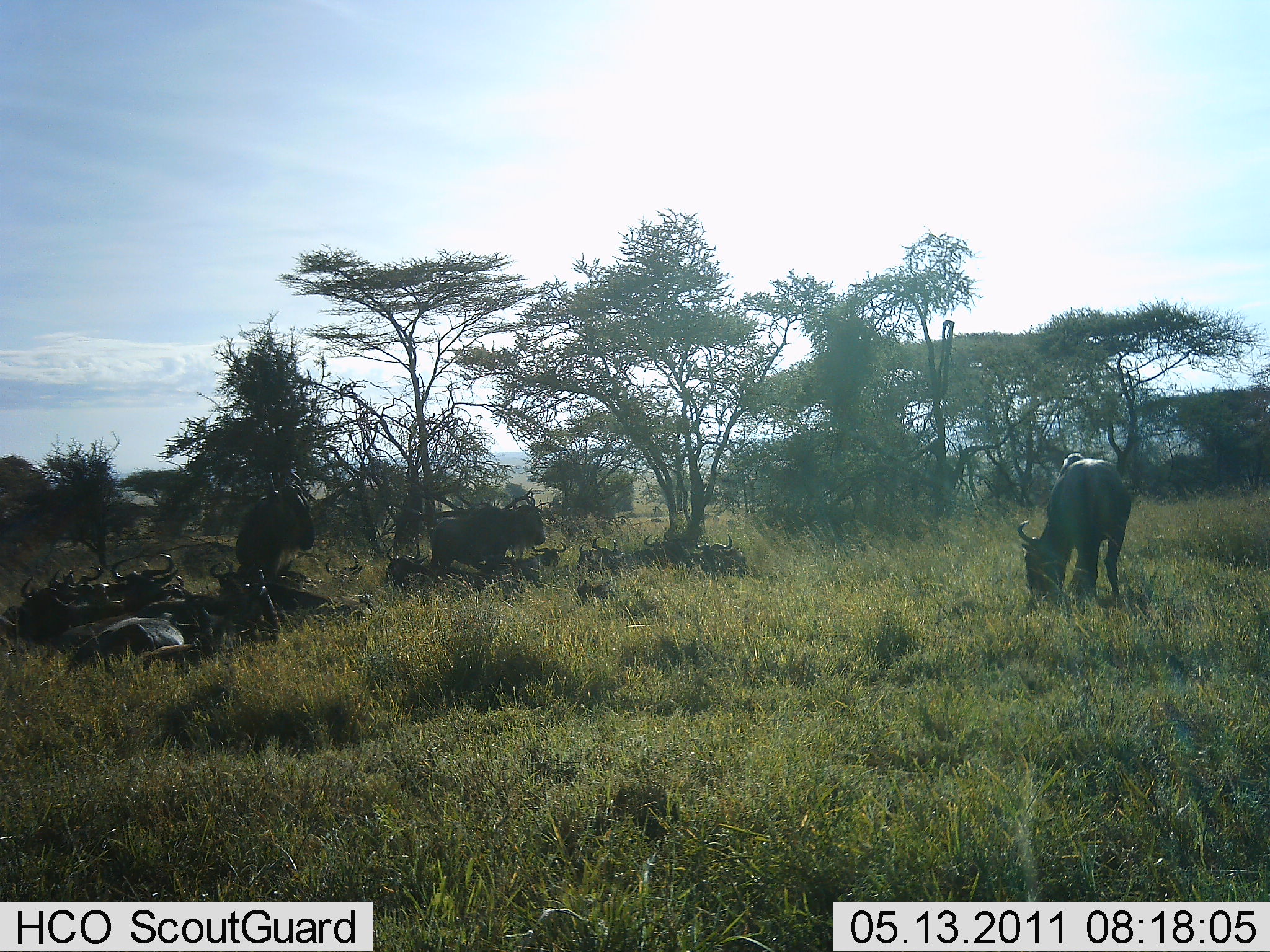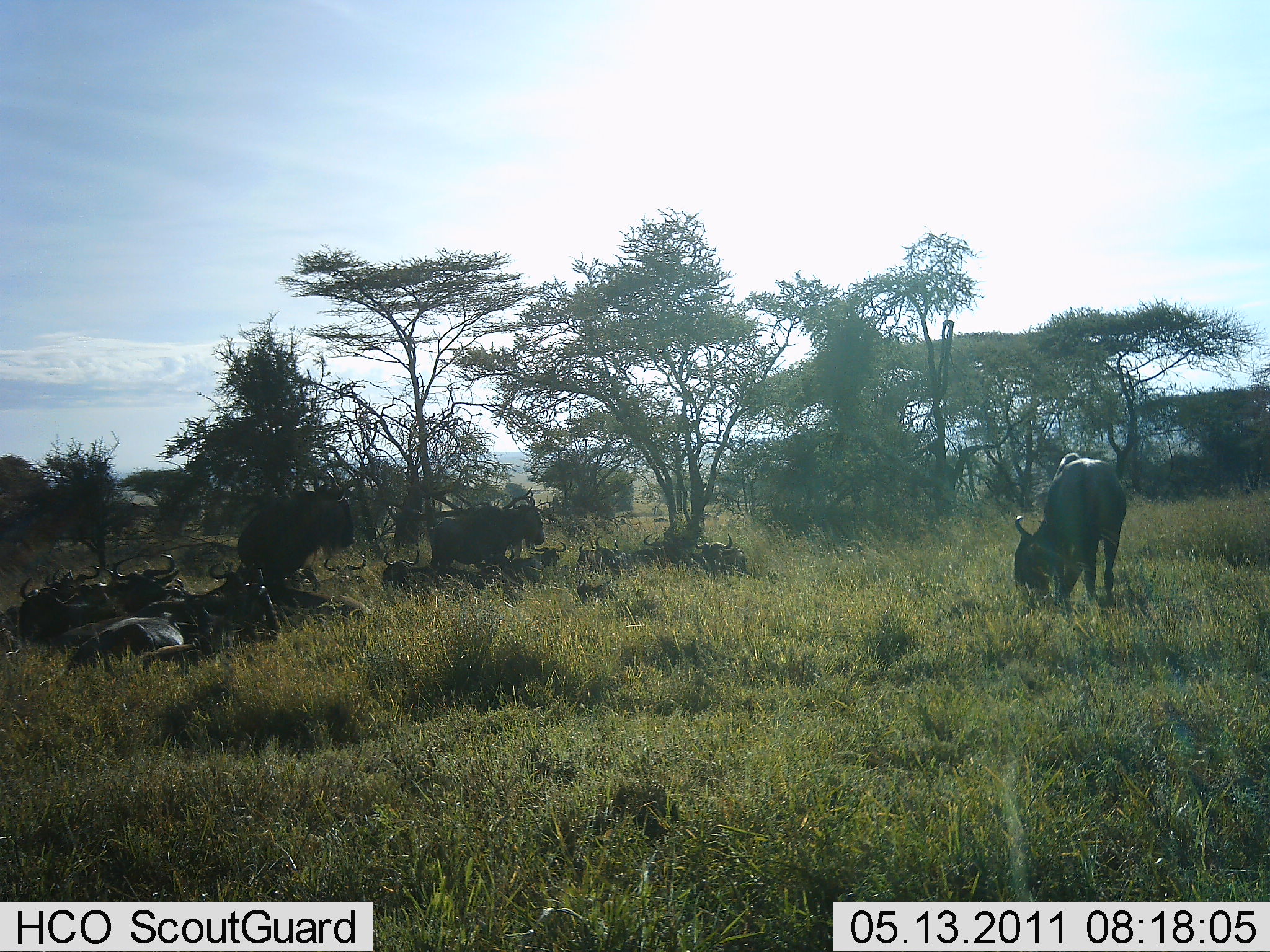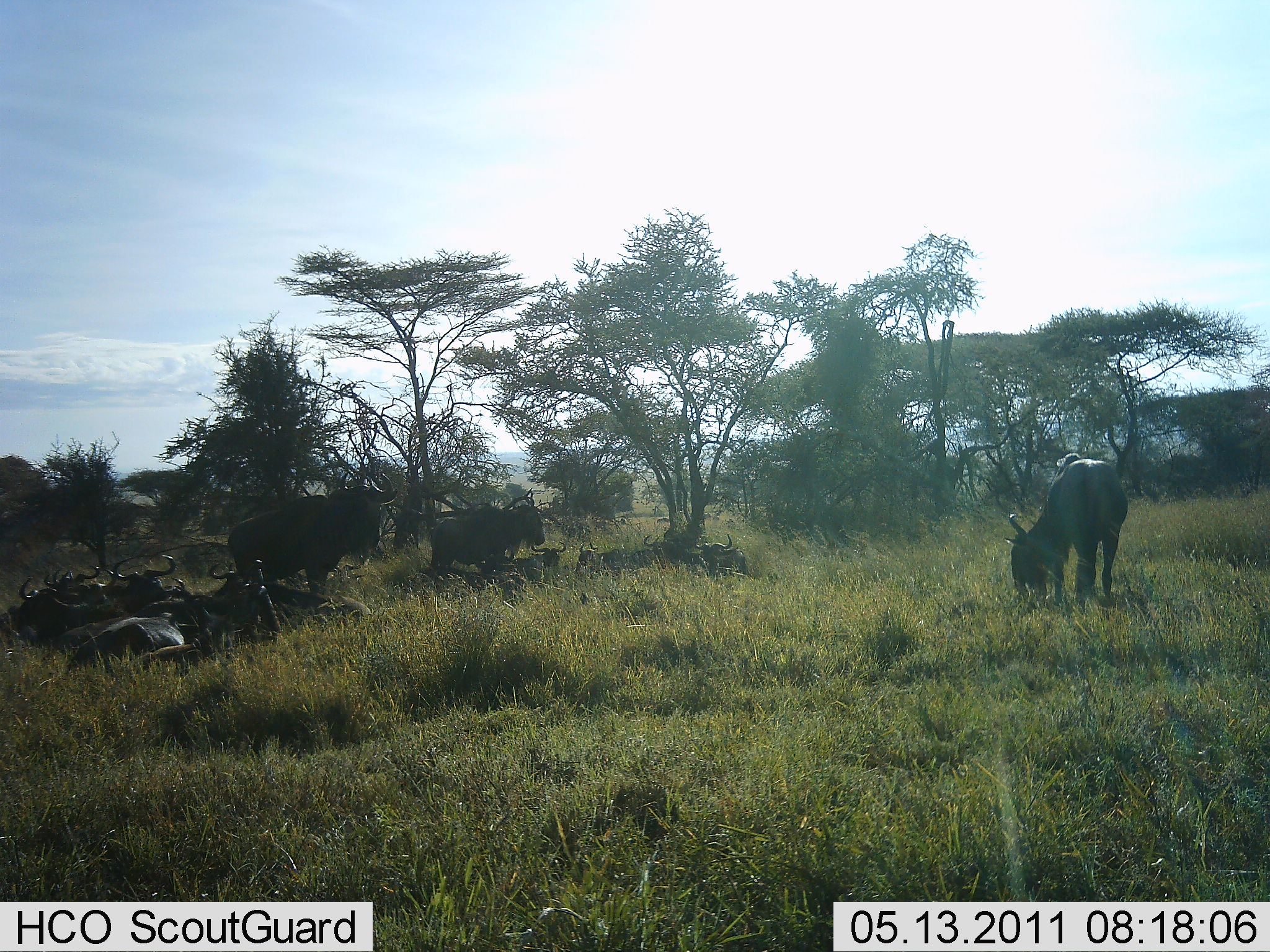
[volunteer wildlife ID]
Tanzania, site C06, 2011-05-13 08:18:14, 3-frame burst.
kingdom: Animalia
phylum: Chordata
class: Mammalia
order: Artiodactyla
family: Bovidae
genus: Connochaetes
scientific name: Connochaetes taurinus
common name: blue wildebeest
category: wildebeest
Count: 11-50.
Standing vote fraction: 38%.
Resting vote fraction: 85%.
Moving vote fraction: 15%.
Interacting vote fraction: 0%.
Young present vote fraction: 0%.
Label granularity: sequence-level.